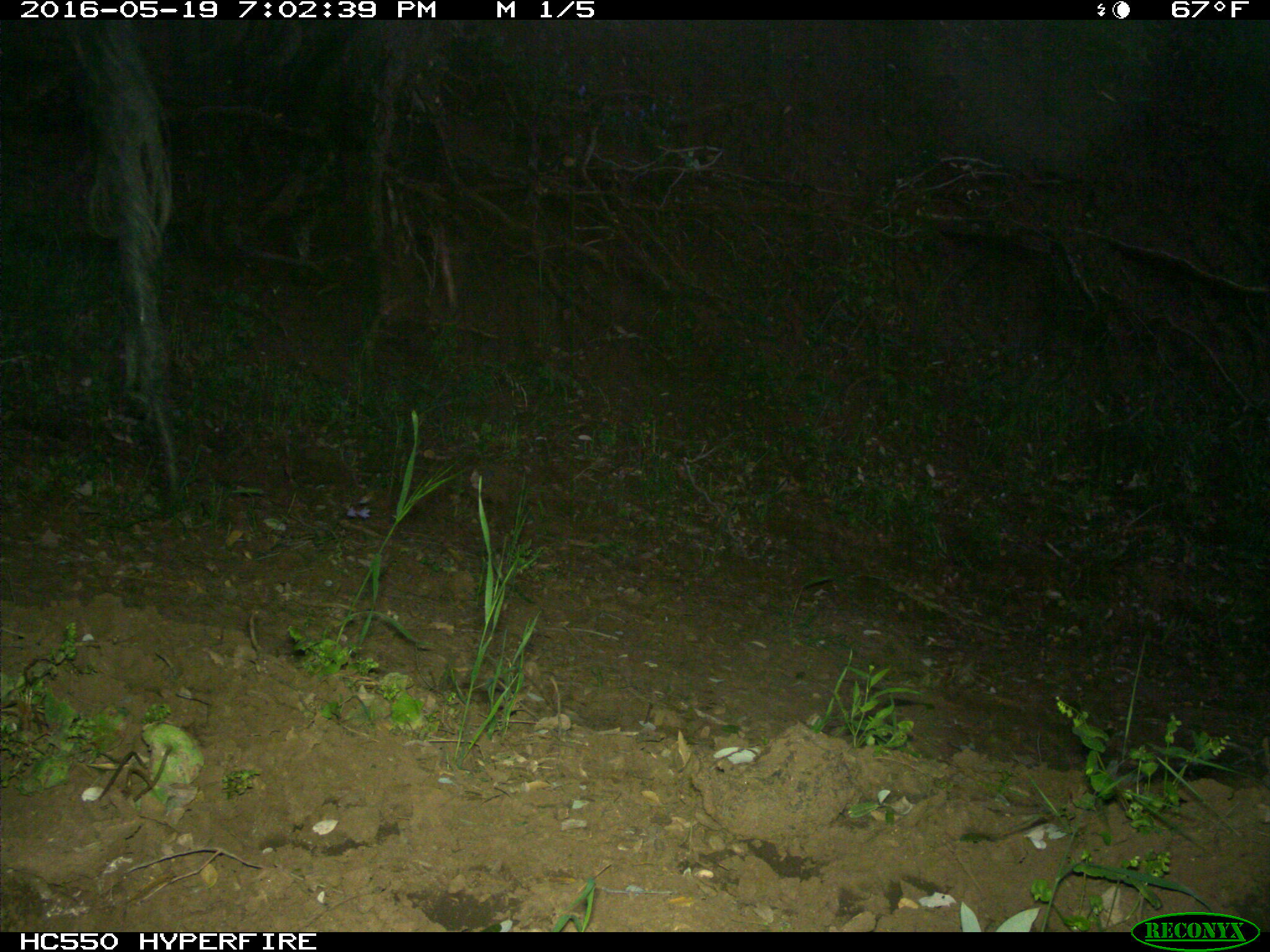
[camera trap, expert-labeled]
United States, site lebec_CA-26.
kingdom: Animalia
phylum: Chordata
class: Mammalia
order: Artiodactyla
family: Bovidae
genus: Bos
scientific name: Bos taurus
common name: domestic cow